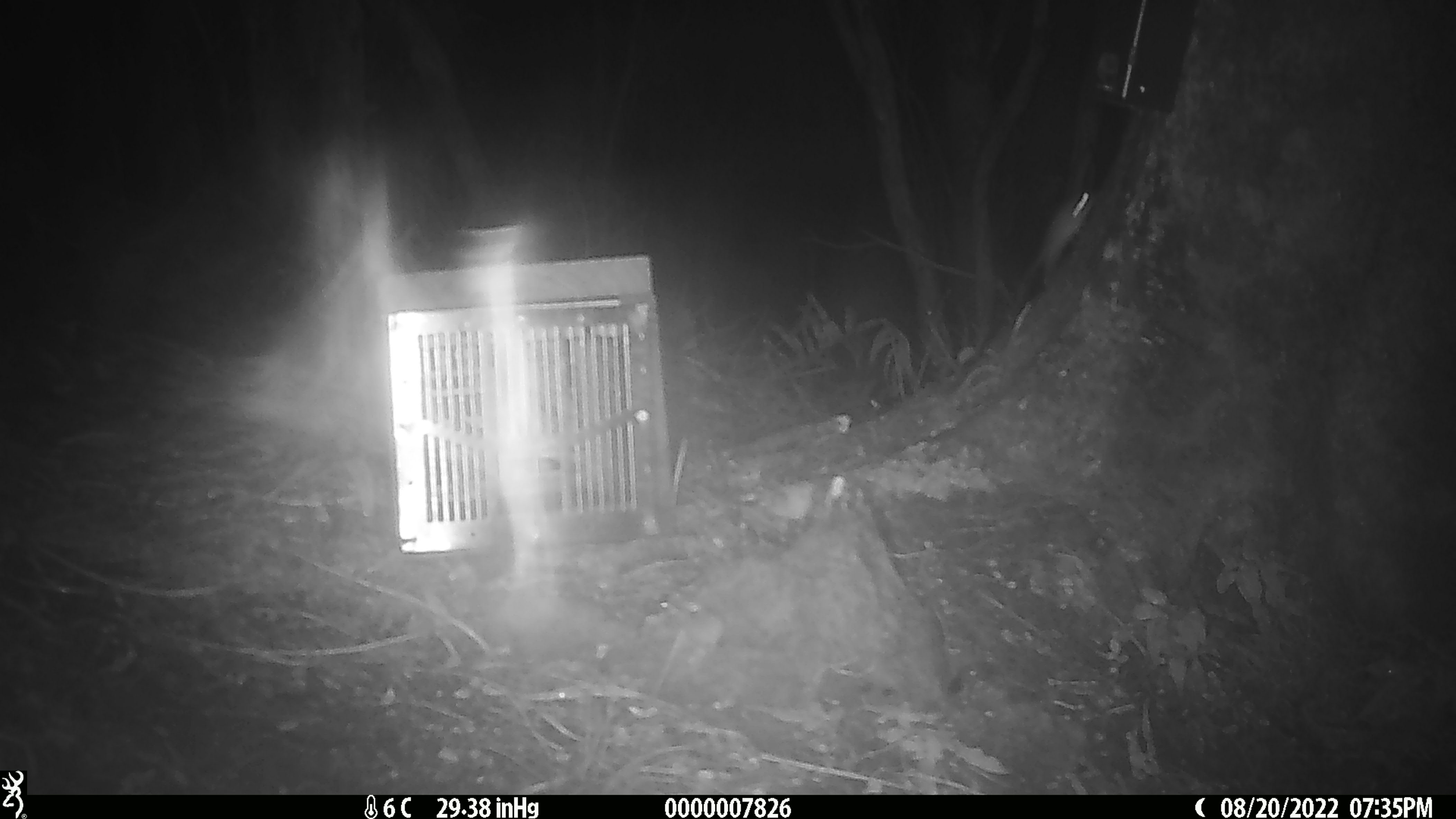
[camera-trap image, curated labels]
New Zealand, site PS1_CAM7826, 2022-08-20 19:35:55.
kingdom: Animalia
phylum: Chordata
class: Mammalia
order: Rodentia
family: Muridae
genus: Mus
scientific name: Mus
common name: mouse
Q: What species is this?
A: Mouse (Mus).